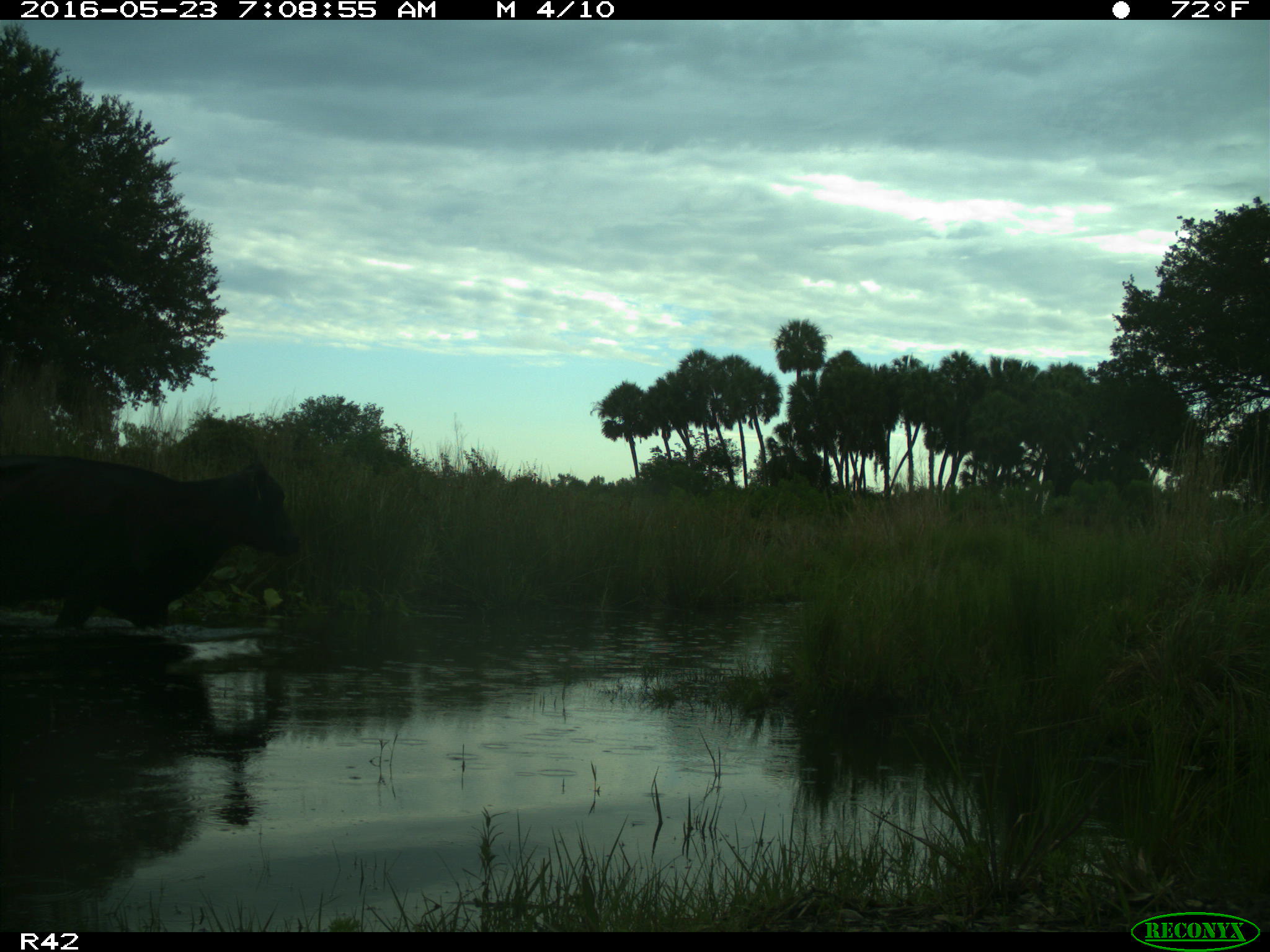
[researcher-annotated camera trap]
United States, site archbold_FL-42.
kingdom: Animalia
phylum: Chordata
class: Mammalia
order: Artiodactyla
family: Bovidae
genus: Bos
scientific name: Bos taurus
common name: domestic cow